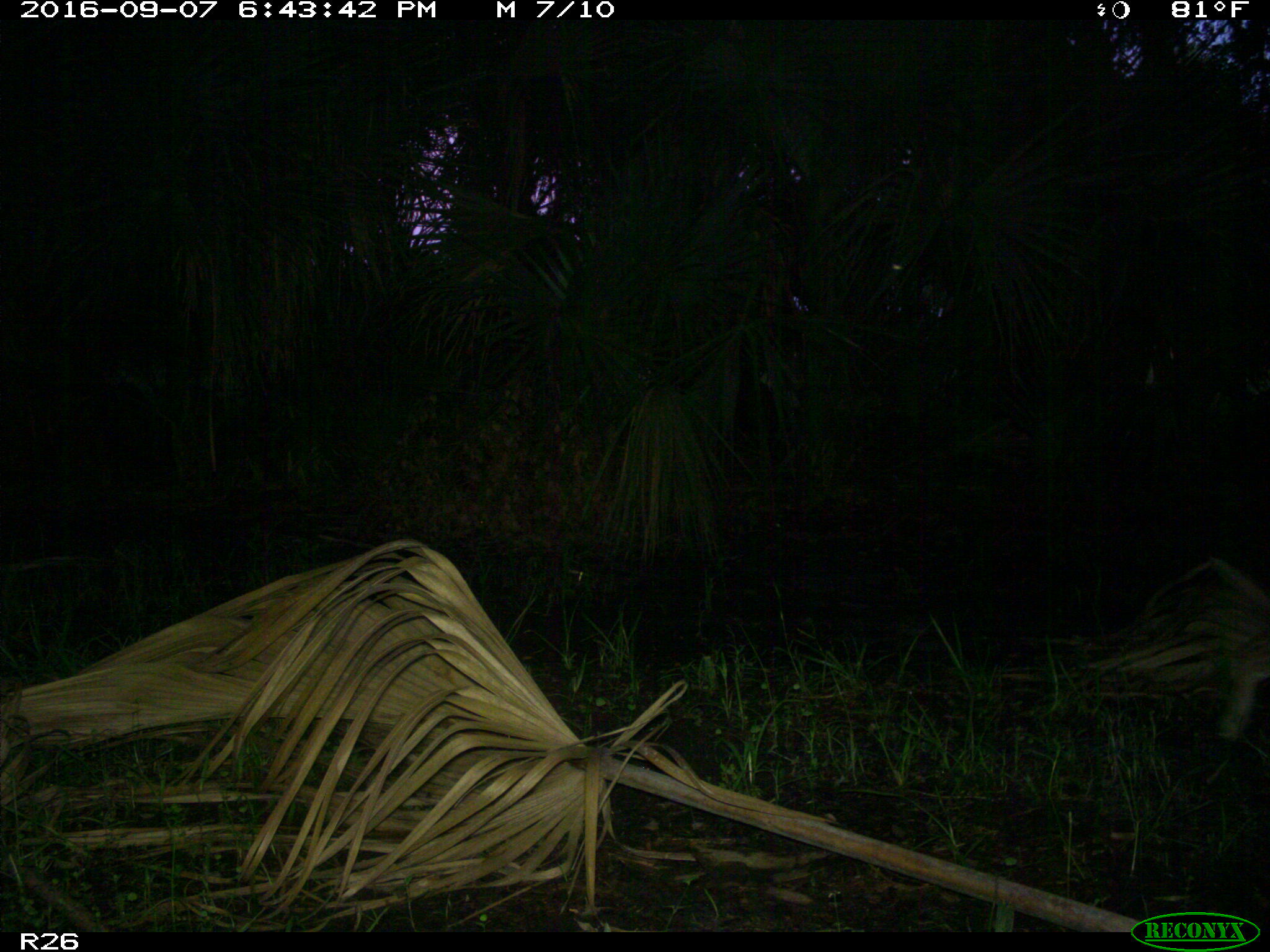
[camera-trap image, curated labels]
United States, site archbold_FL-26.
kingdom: Animalia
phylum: Chordata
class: Mammalia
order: Carnivora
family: Felidae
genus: Lynx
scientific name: Lynx rufus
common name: bobcat